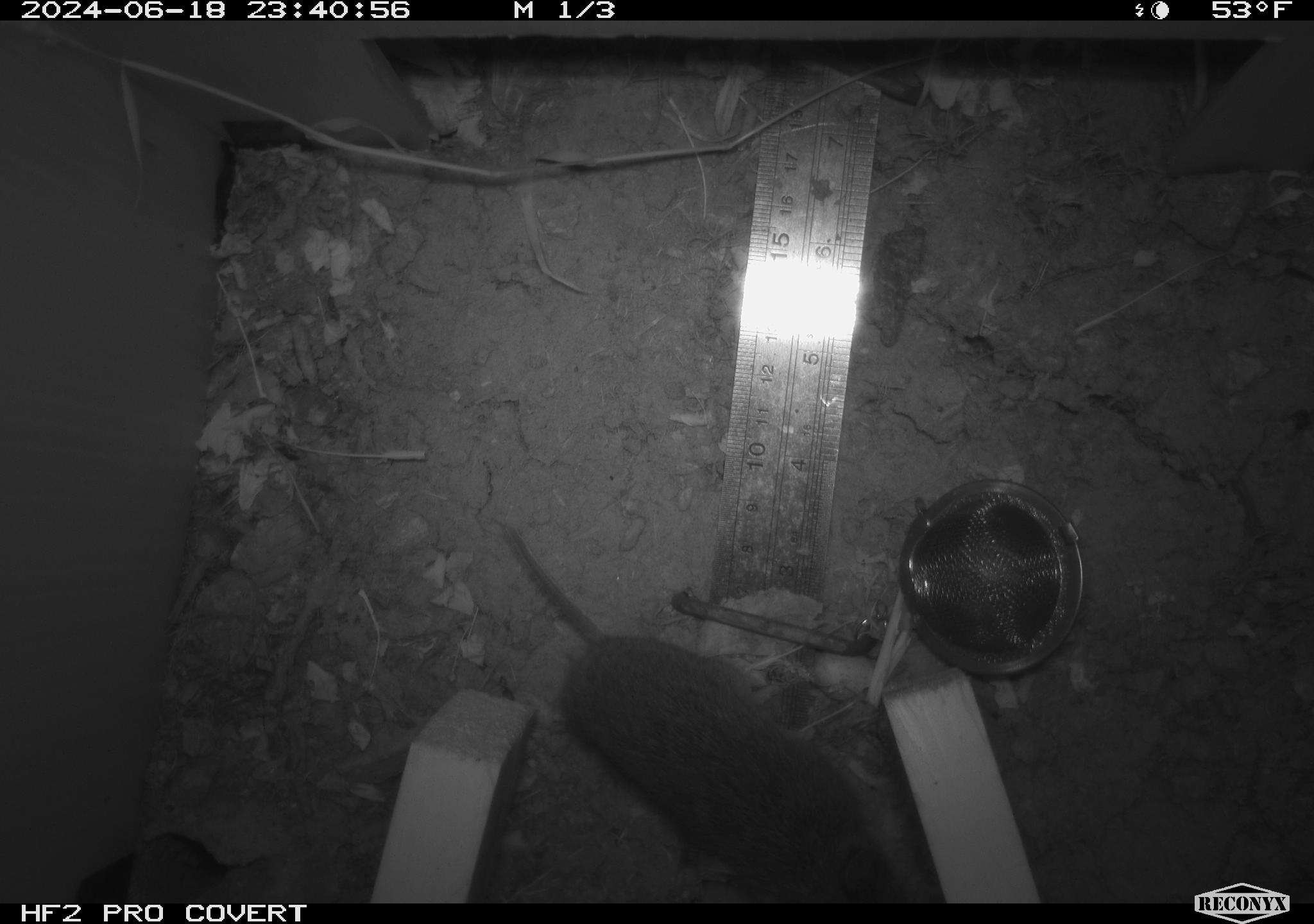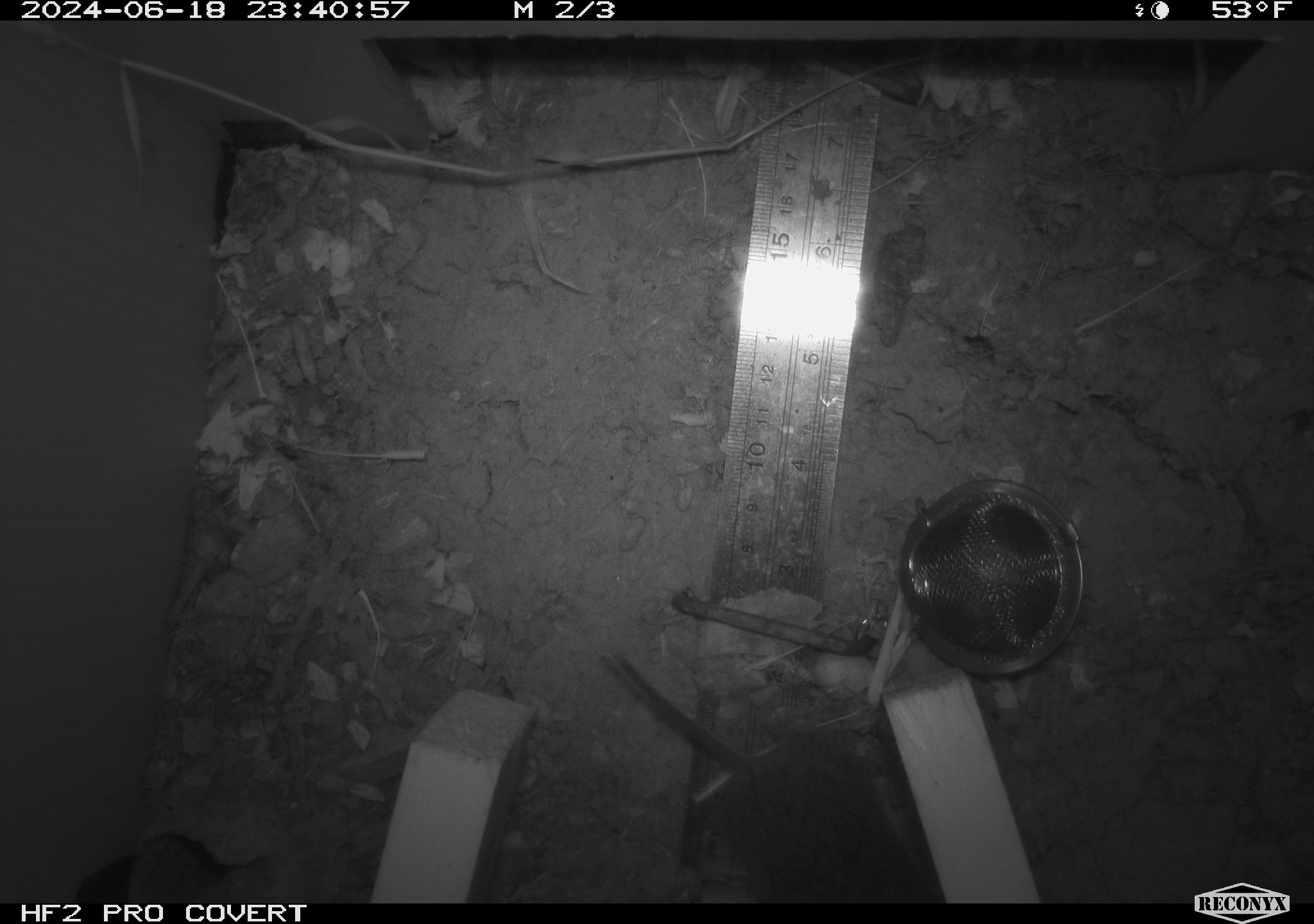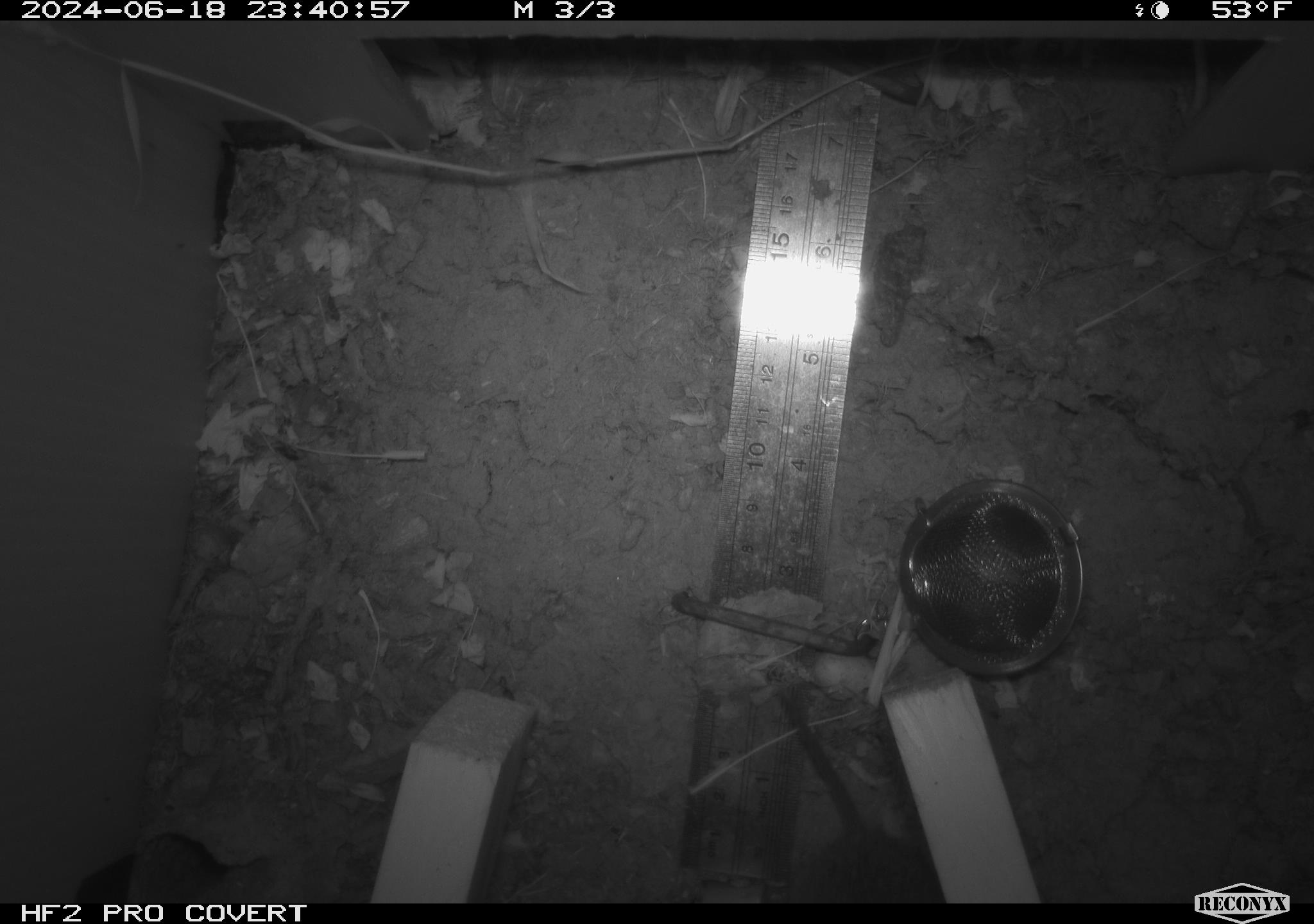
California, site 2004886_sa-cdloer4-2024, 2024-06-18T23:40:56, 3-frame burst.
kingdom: Animalia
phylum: Chordata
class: Mammalia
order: Rodentia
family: Cricetidae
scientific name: Arvicolinae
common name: voles, lemmings, and muskrats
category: arvicolinae subfamily